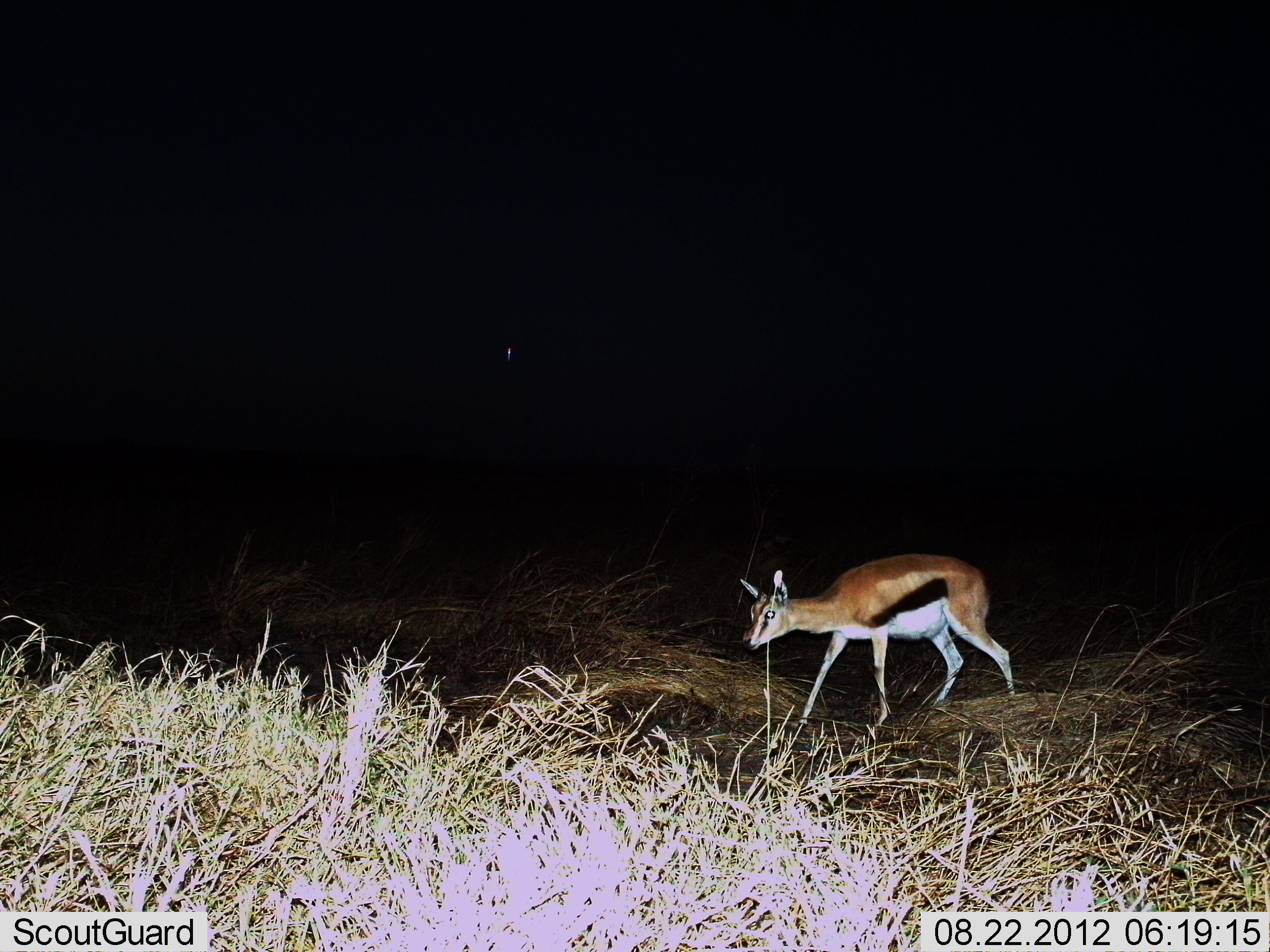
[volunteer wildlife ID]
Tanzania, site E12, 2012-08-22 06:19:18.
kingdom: Animalia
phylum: Chordata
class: Mammalia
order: Artiodactyla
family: Bovidae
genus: Eudorcas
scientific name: Eudorcas thomsonii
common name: thomson's gazelle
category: gazellethomsons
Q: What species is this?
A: Gazellethomsons (thomson's gazelle) (Eudorcas thomsonii).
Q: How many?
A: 1.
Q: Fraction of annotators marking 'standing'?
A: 20%.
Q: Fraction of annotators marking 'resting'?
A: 0%.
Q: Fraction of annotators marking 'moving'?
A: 80%.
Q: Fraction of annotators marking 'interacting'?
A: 0%.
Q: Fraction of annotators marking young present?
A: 0%.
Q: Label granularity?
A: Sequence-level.